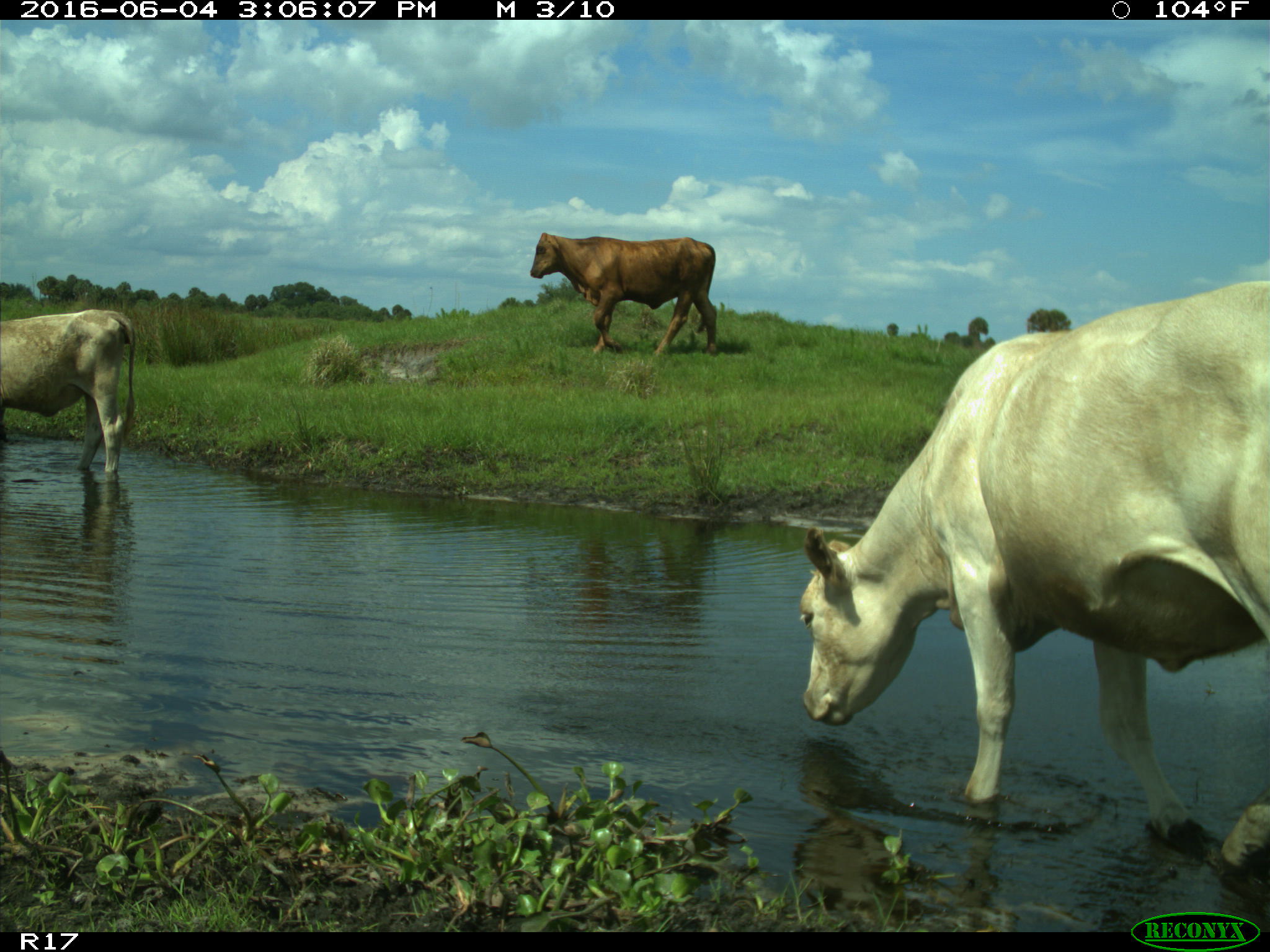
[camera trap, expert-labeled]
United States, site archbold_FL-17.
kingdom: Animalia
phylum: Chordata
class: Mammalia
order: Artiodactyla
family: Bovidae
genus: Bos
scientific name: Bos taurus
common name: domestic cow